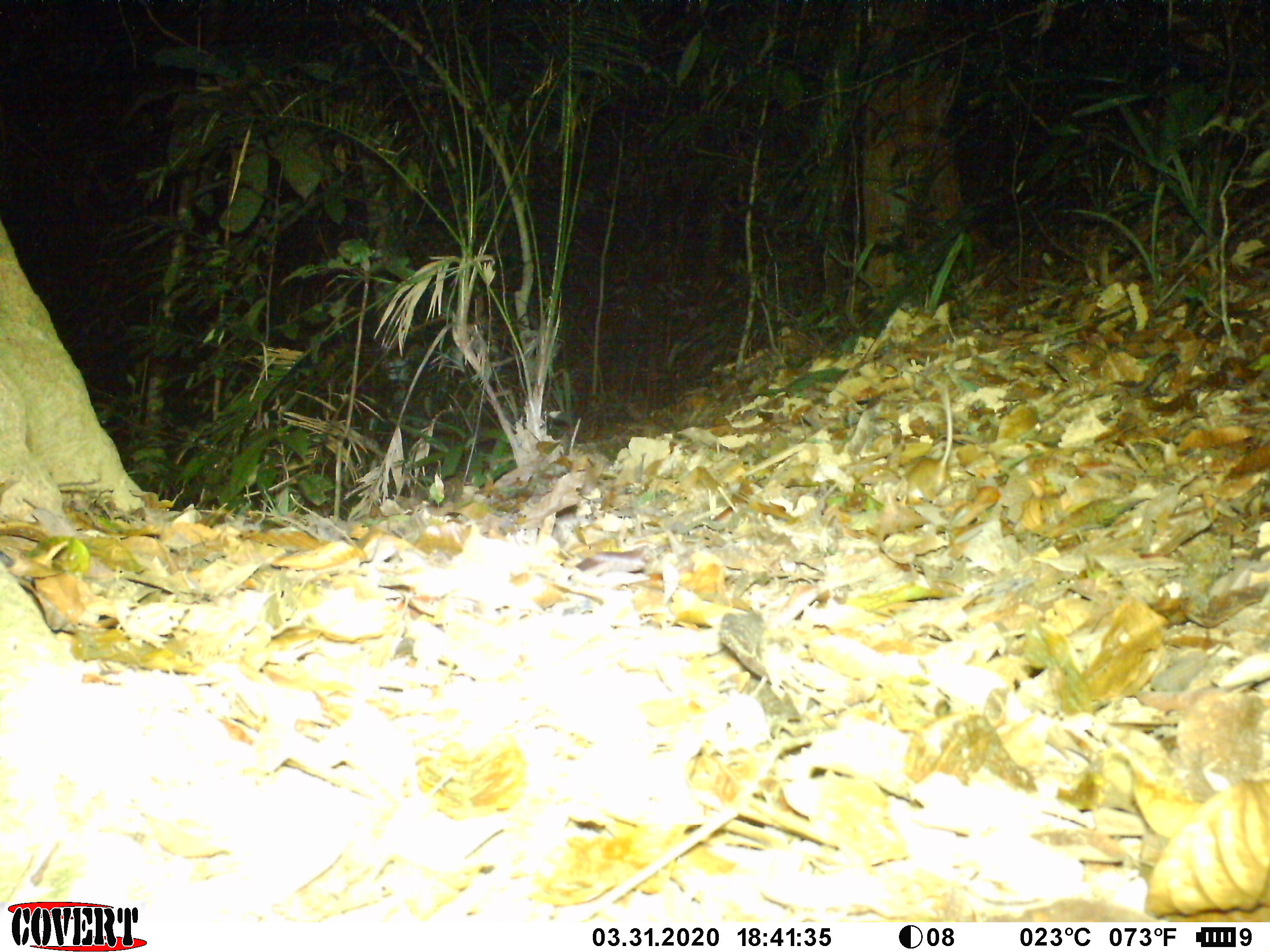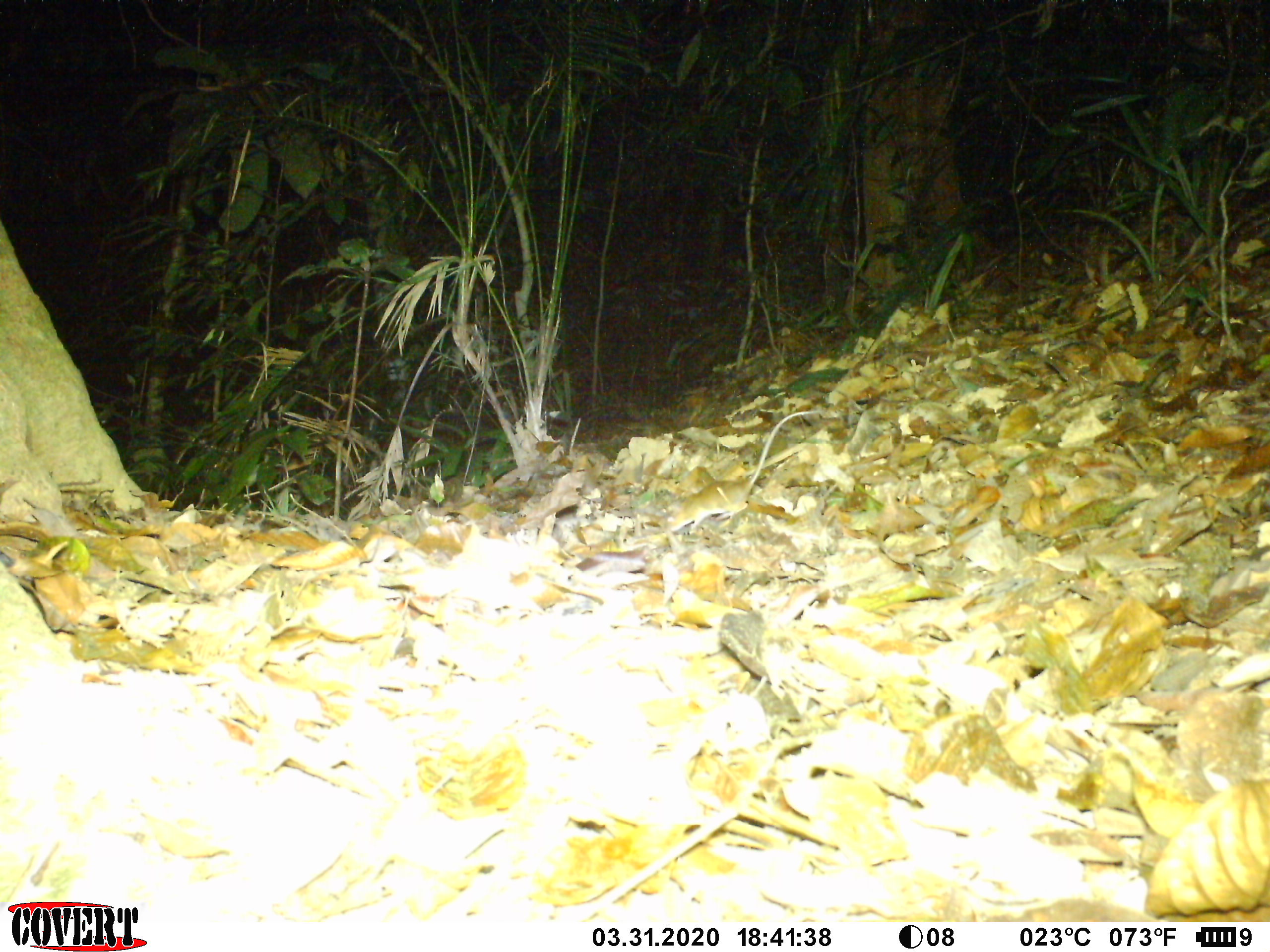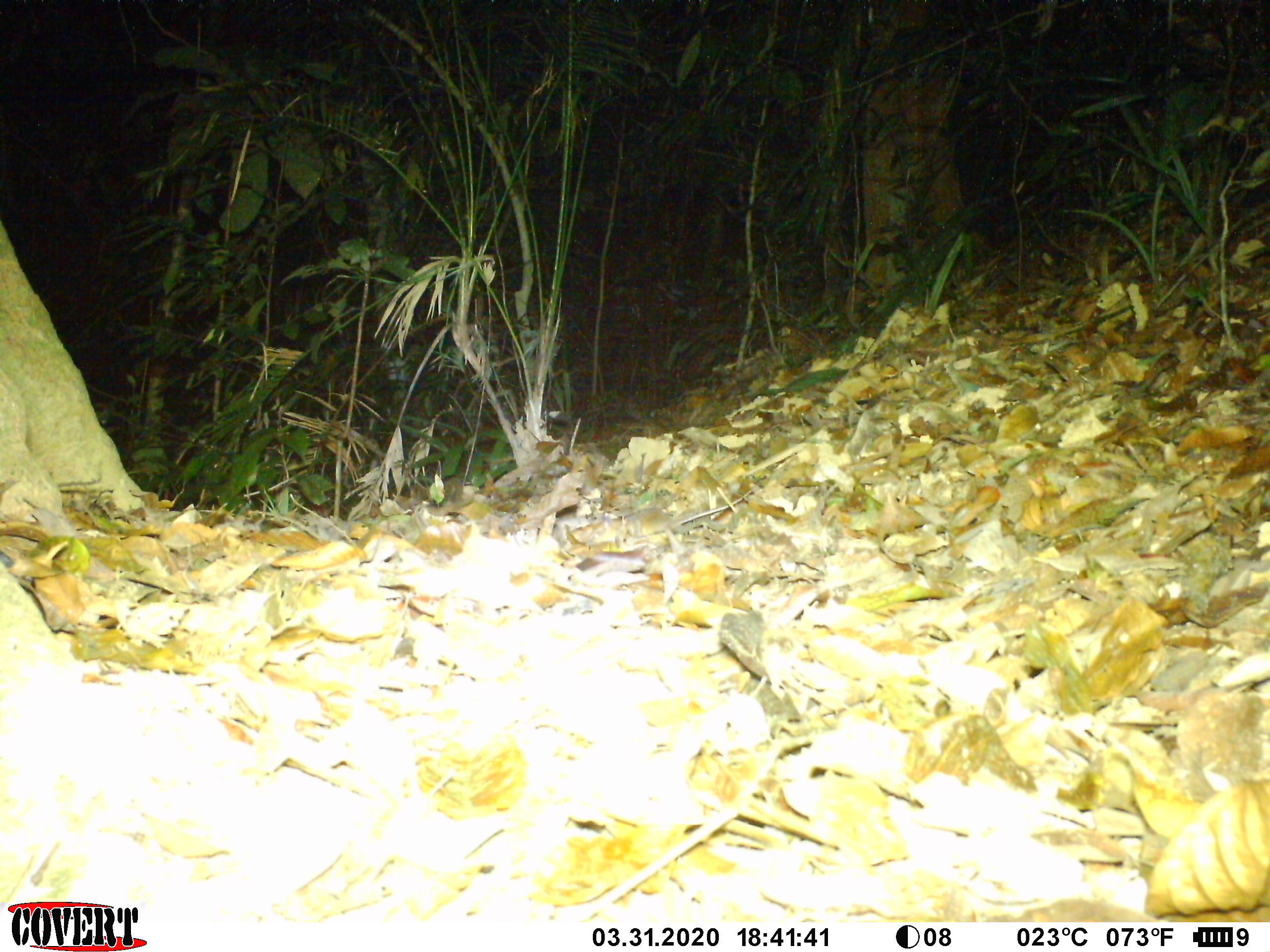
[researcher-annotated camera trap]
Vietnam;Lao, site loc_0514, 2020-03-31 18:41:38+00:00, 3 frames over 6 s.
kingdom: Animalia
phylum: Chordata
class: Mammalia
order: Rodentia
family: Muridae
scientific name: Muridae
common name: old-world mice and rats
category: unidentified murid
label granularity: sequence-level